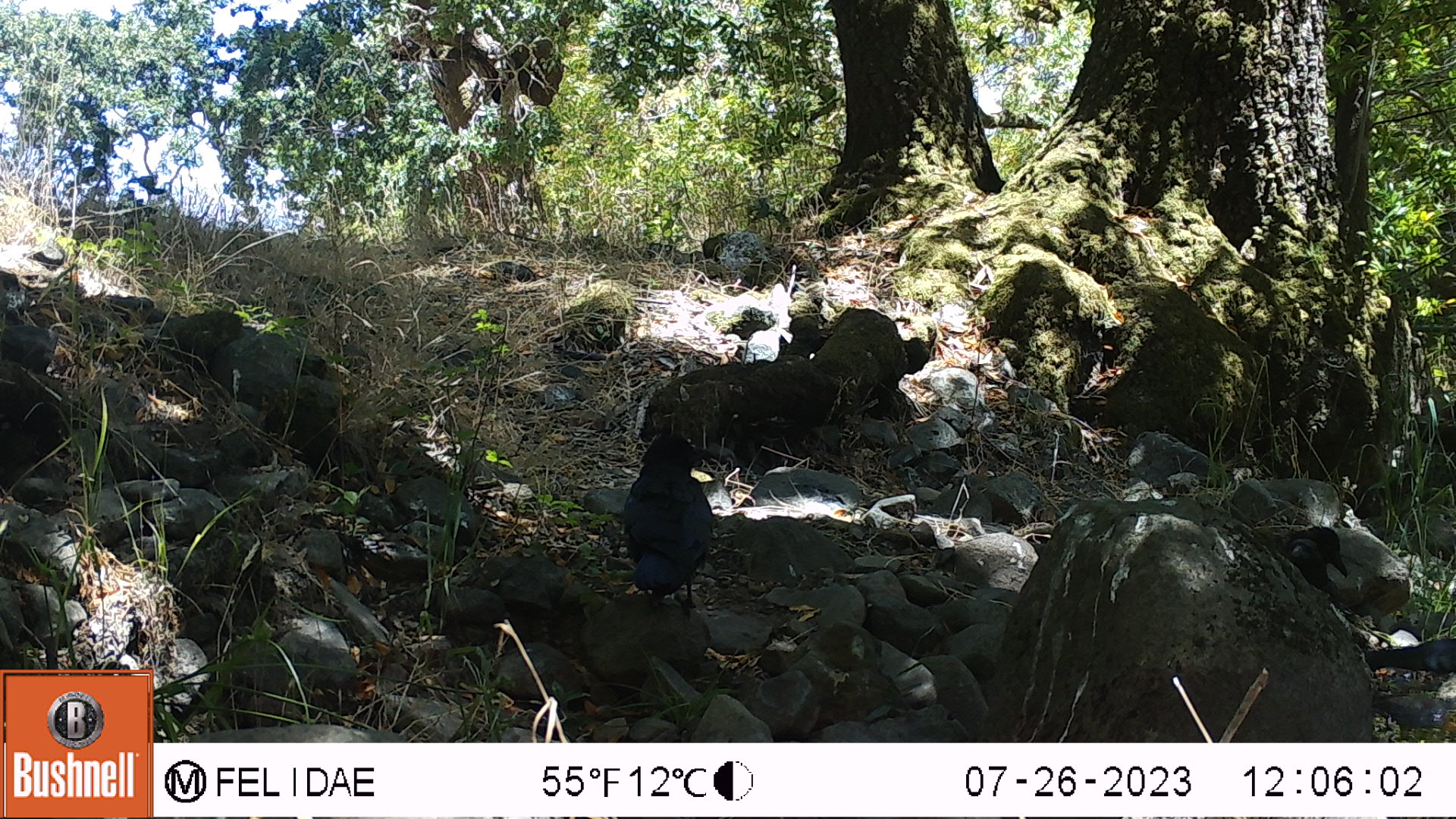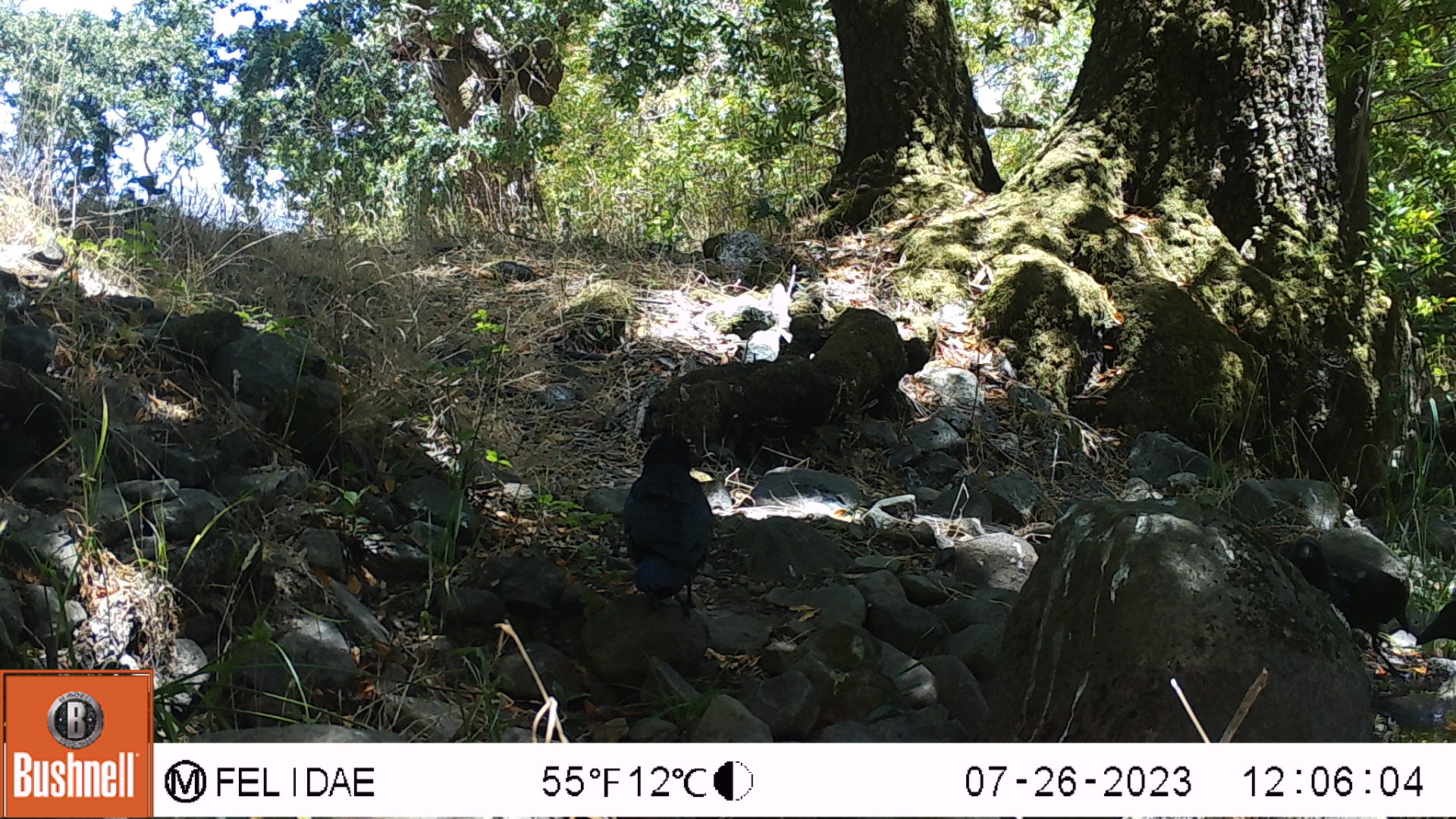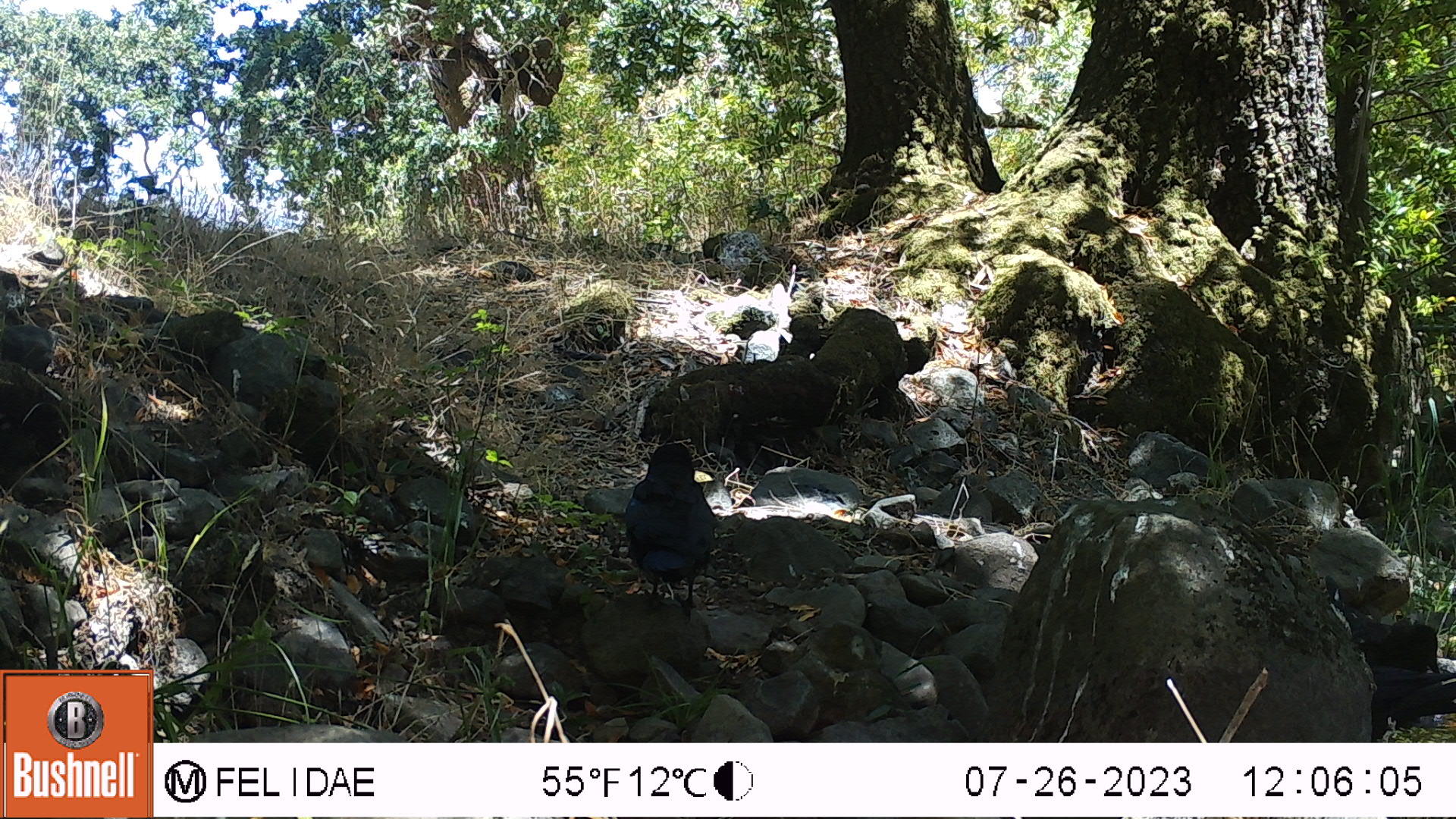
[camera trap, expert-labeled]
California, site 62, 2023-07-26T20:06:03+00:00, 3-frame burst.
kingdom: Animalia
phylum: Chordata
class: Aves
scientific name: Aves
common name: bird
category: unknown bird